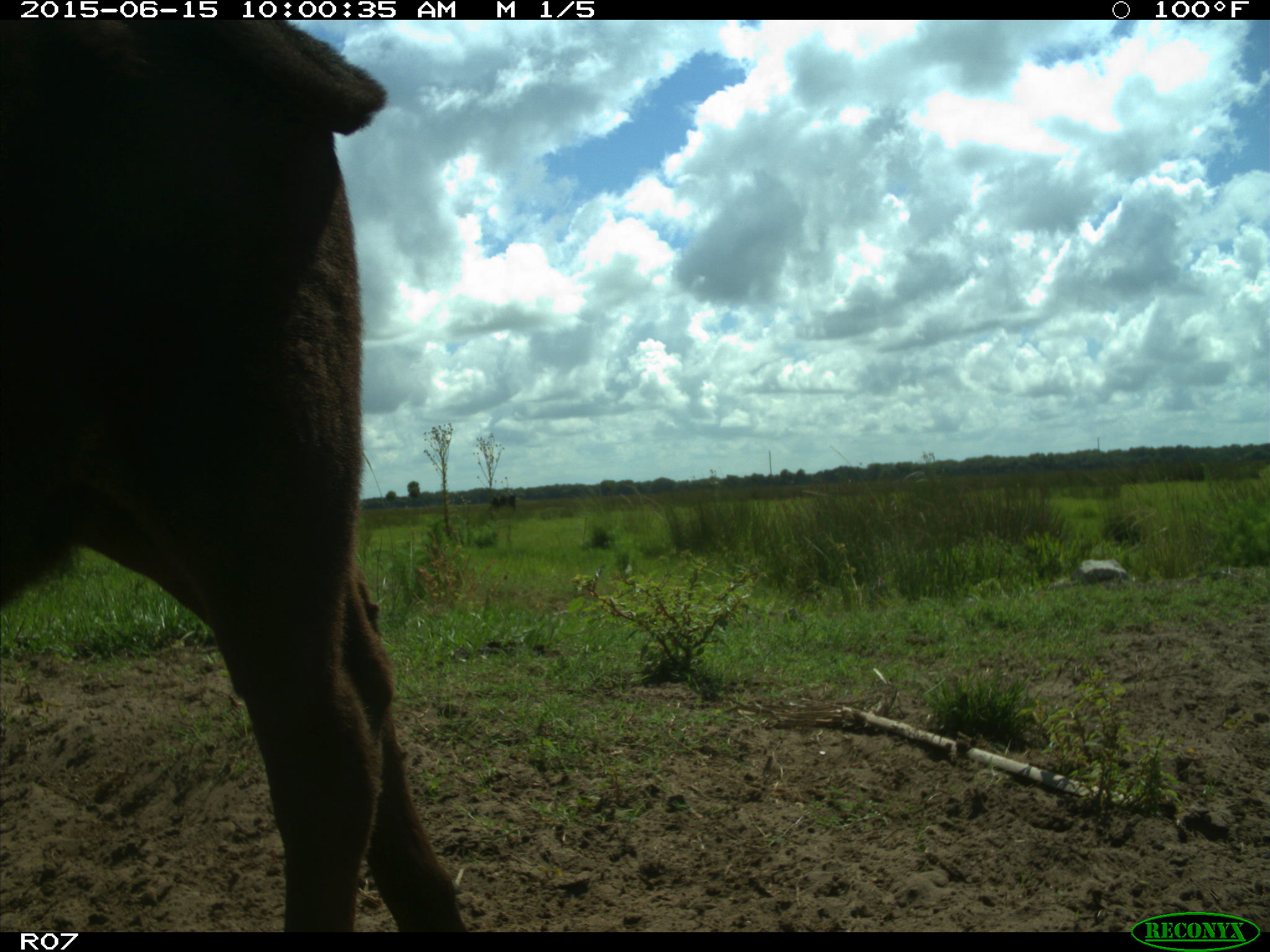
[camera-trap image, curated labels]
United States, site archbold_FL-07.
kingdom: Animalia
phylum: Chordata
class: Mammalia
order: Artiodactyla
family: Bovidae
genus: Bos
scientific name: Bos taurus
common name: domestic cow